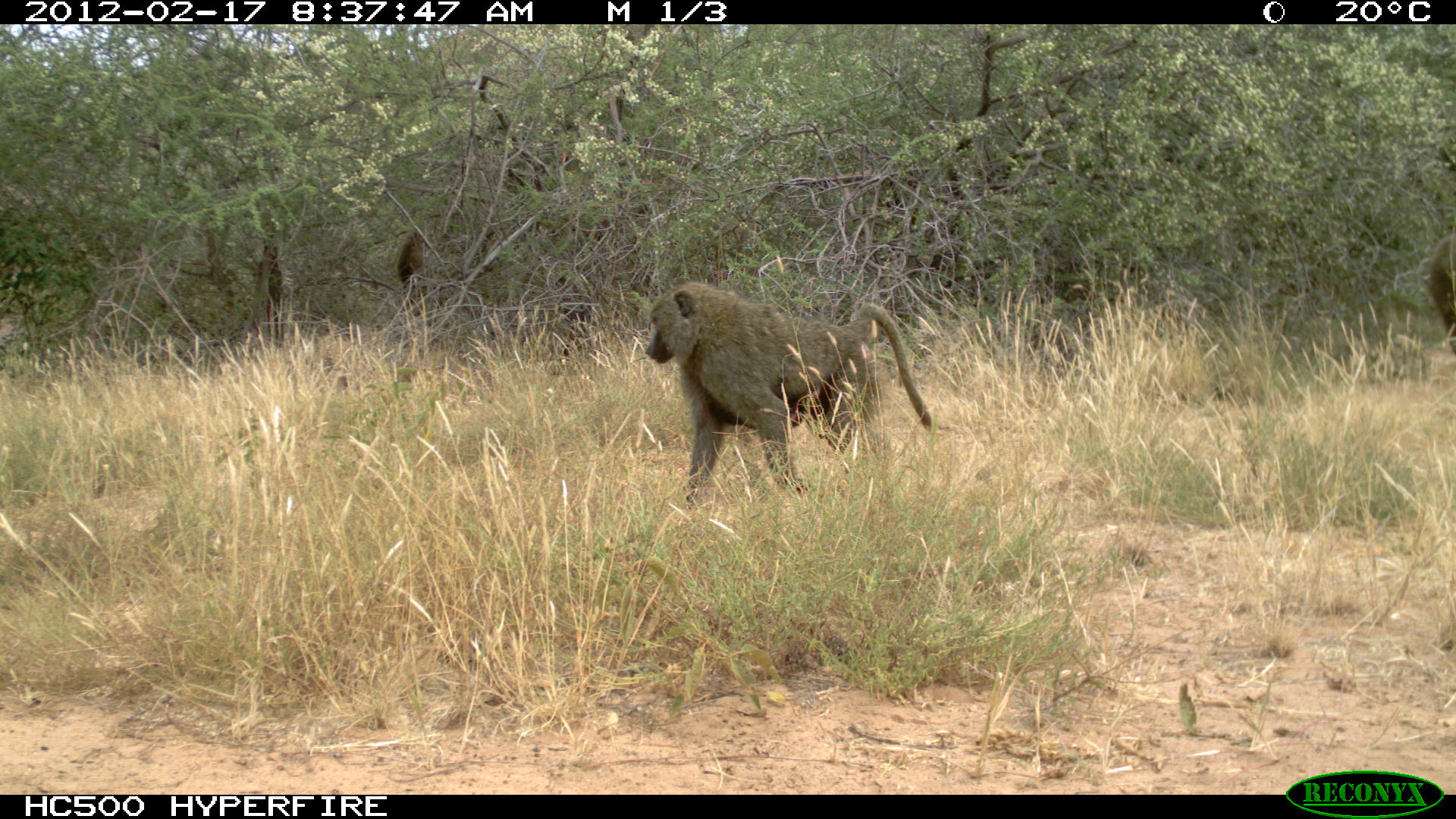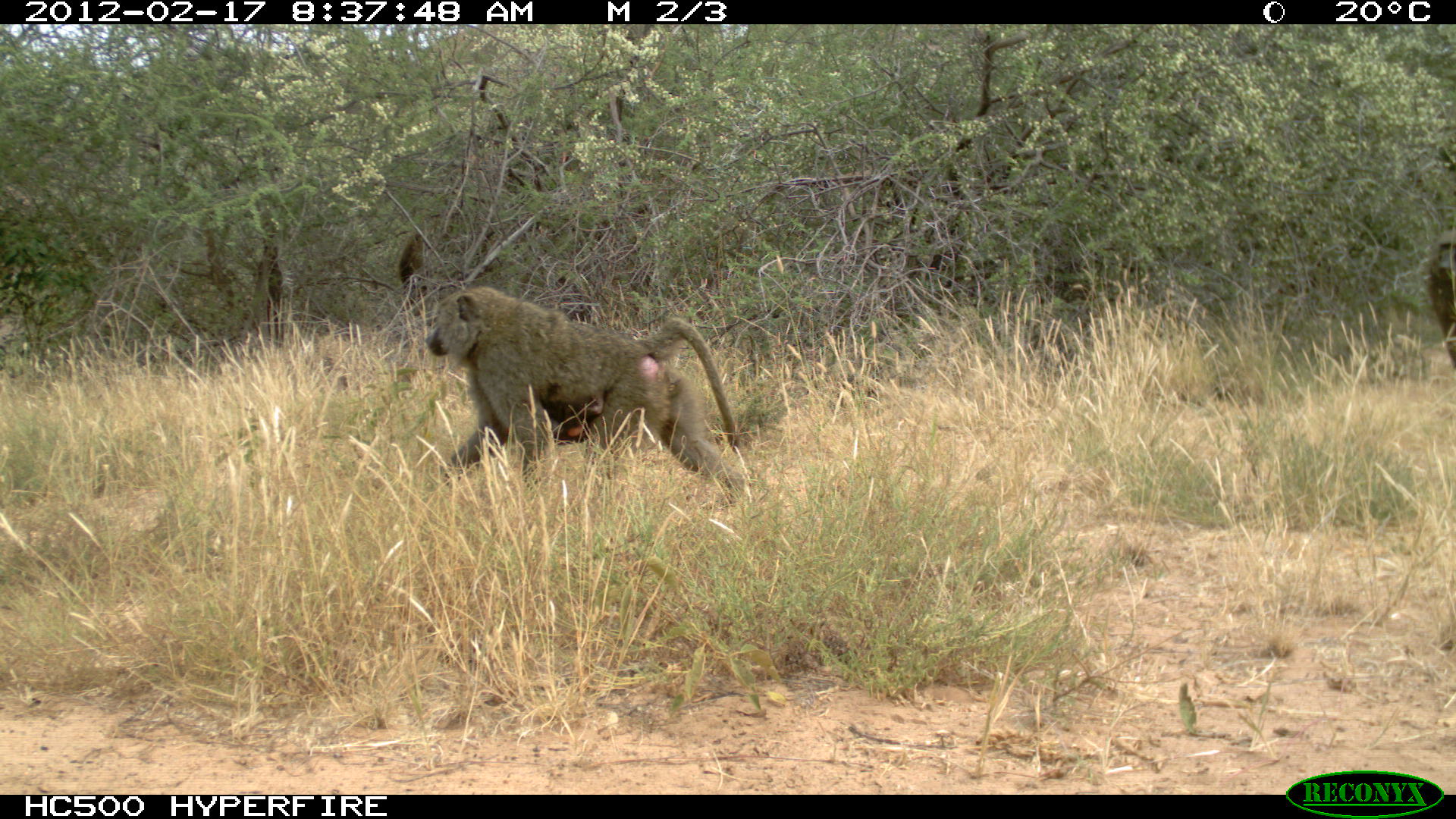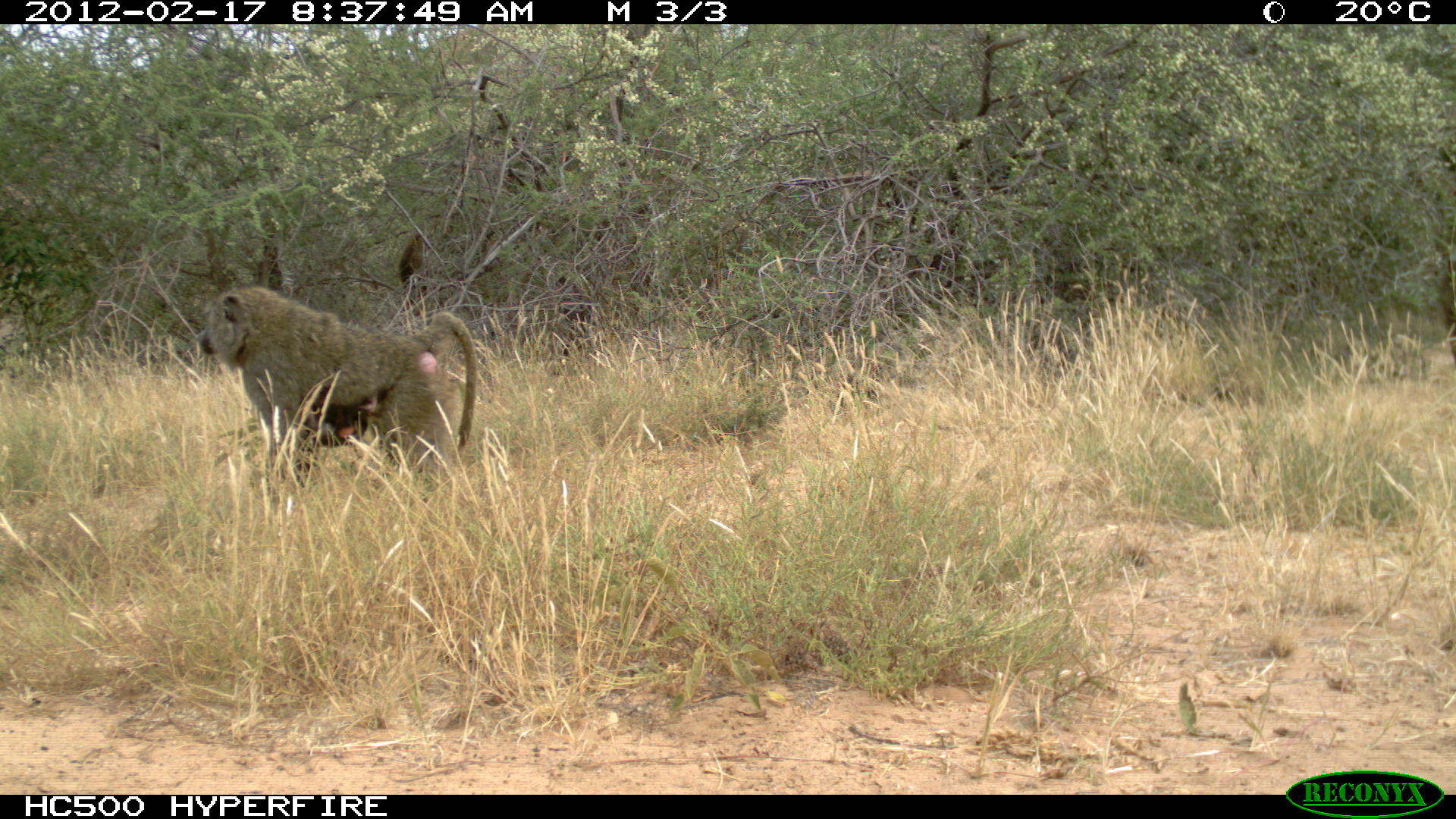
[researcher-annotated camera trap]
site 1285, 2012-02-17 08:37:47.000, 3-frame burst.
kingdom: Animalia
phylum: Chordata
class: Mammalia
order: Primates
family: Cercopithecidae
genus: Papio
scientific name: Papio anubis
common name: olive baboon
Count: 3.